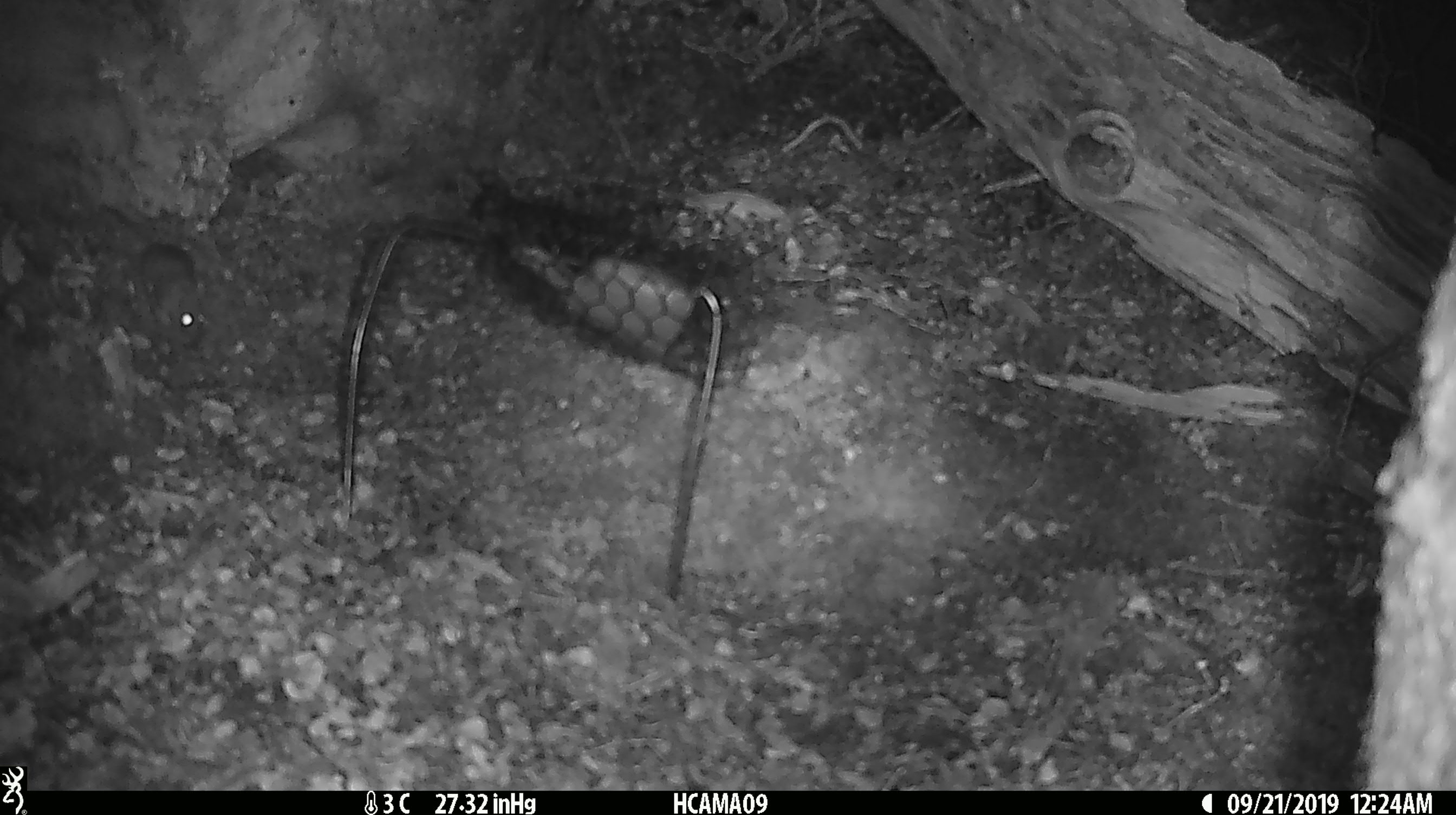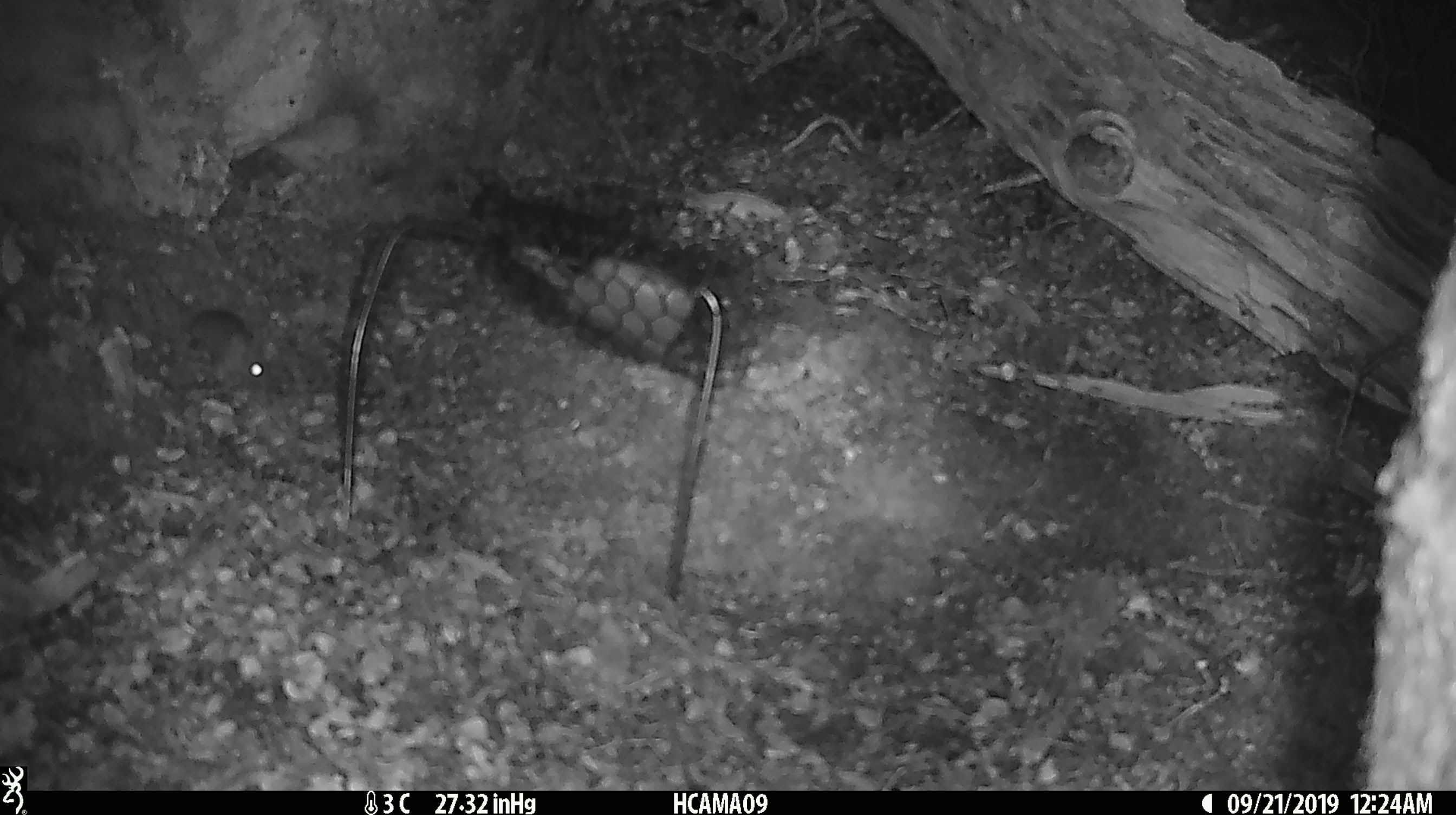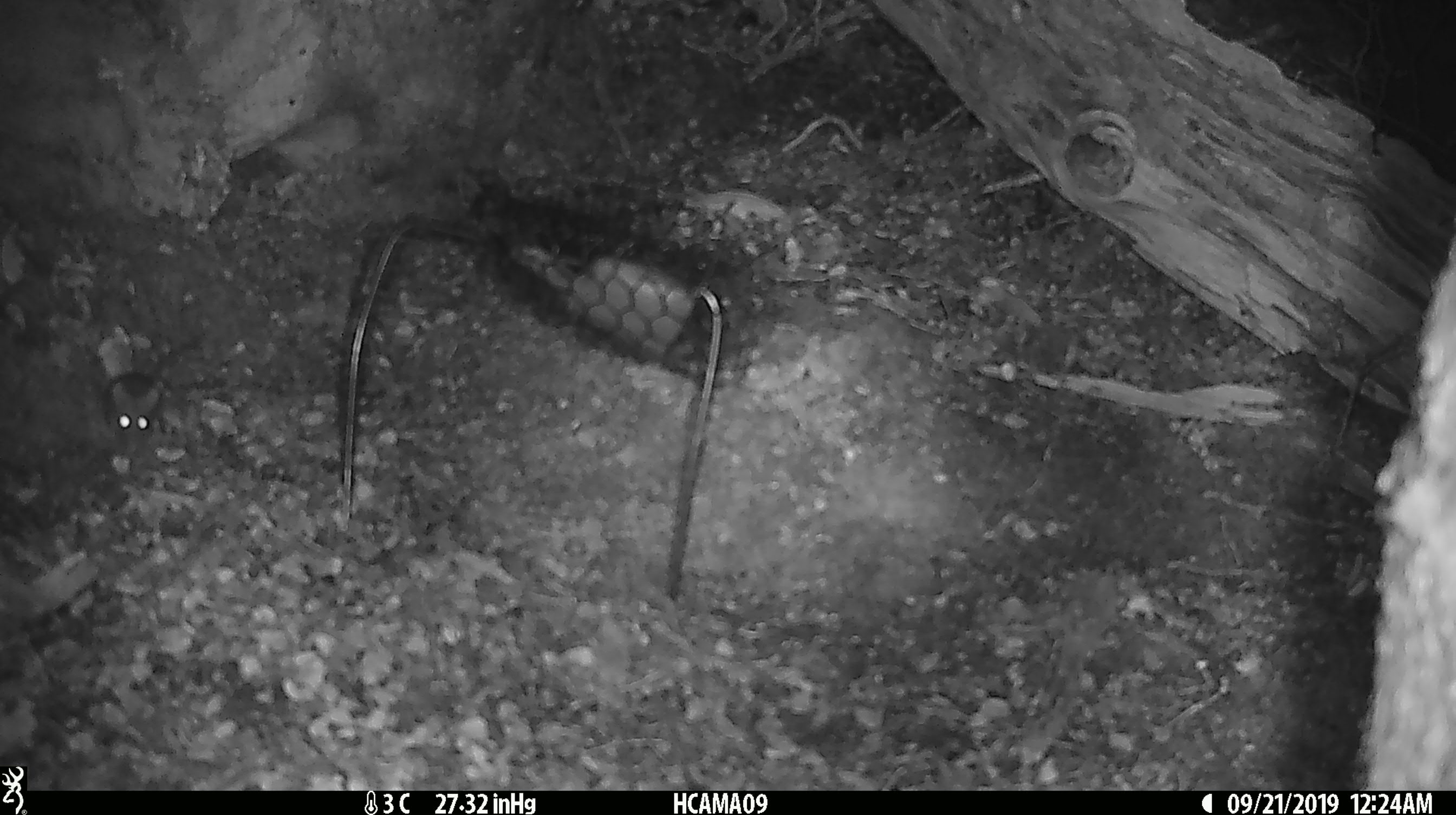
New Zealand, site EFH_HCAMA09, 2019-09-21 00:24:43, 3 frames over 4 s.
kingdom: Animalia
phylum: Chordata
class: Mammalia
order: Rodentia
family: Muridae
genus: Mus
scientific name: Mus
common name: mouse